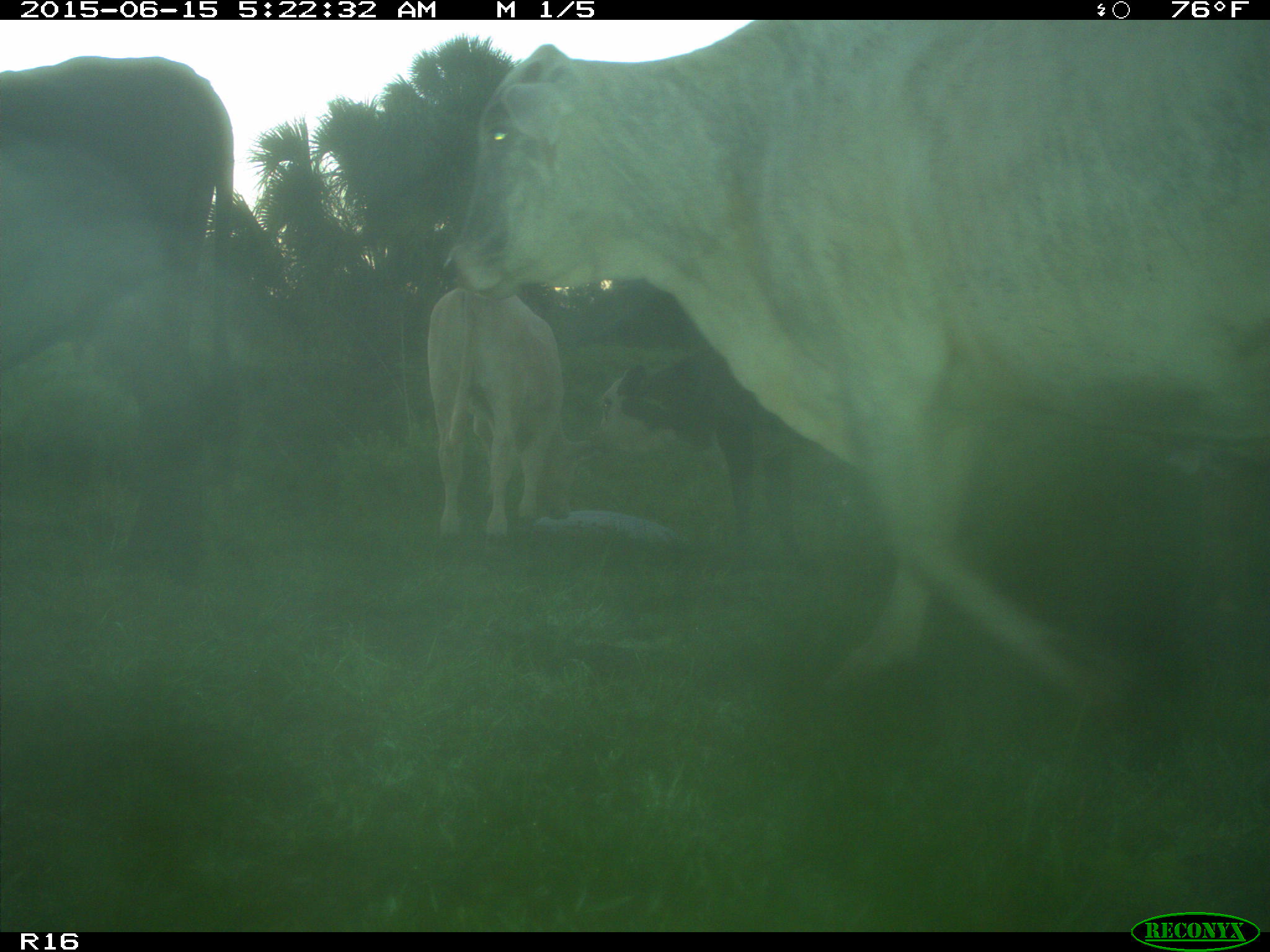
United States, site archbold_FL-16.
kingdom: Animalia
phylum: Chordata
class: Mammalia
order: Artiodactyla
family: Bovidae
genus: Bos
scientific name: Bos taurus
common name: domestic cow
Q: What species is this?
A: Bos taurus (domestic cow).